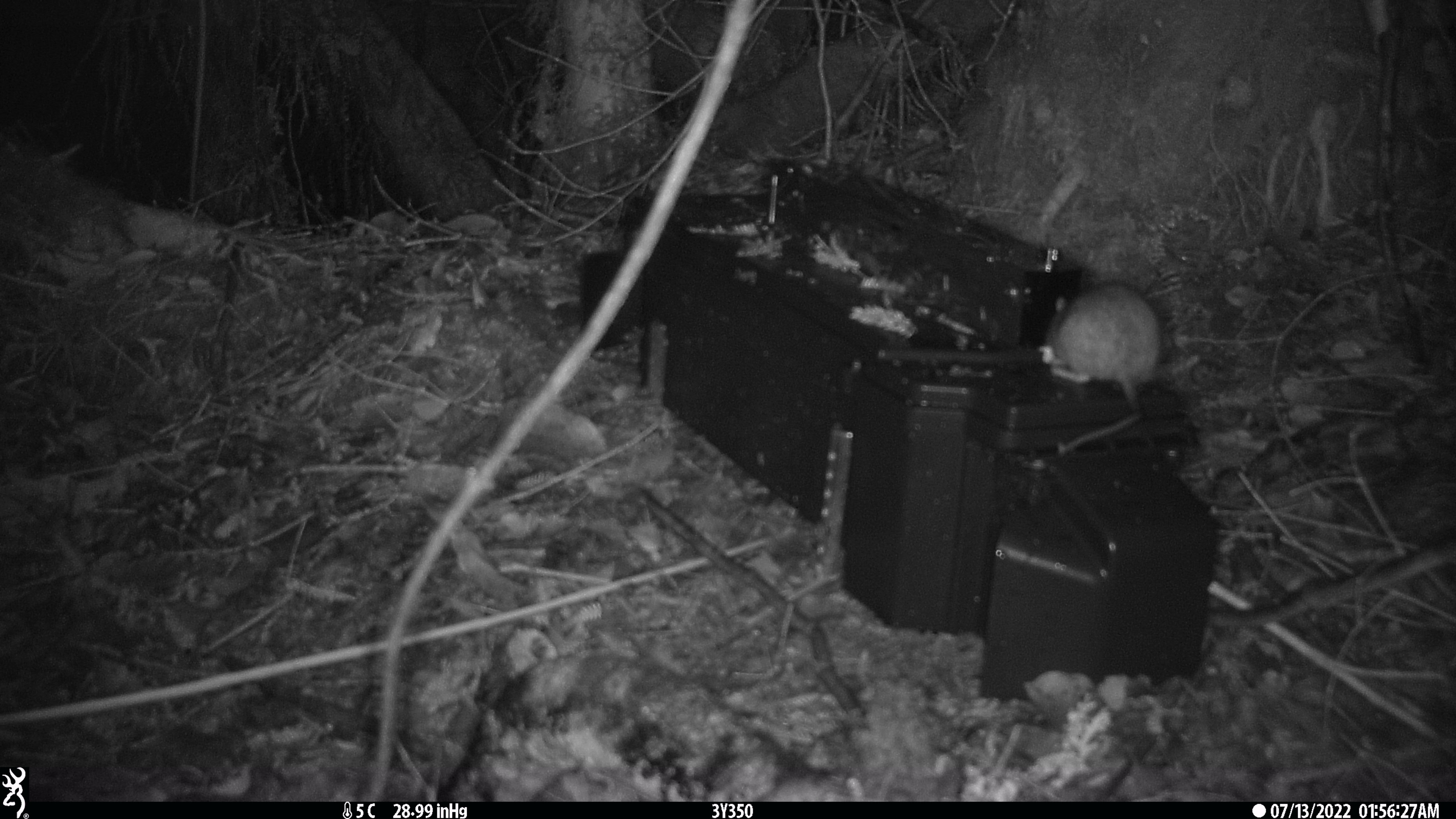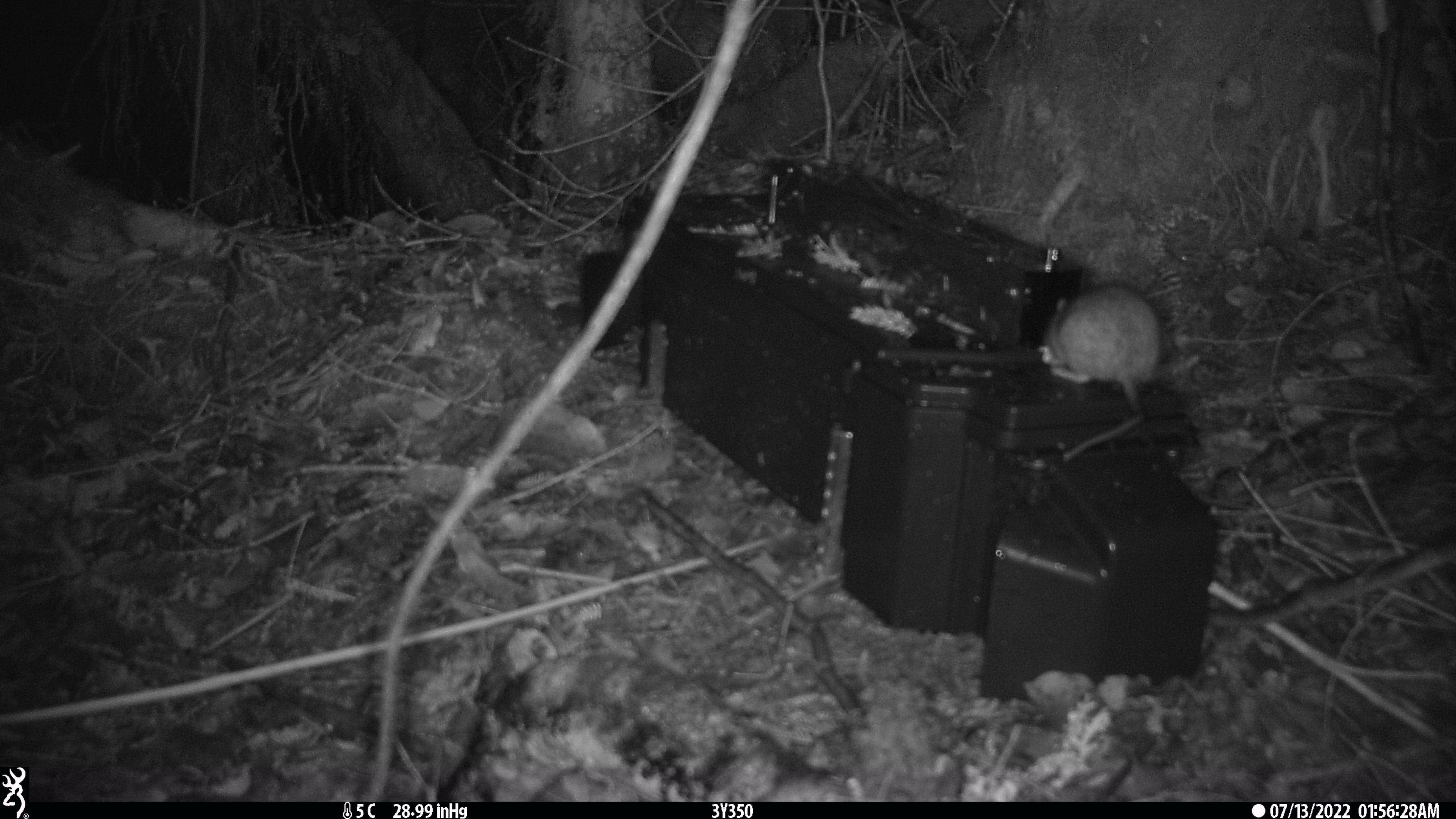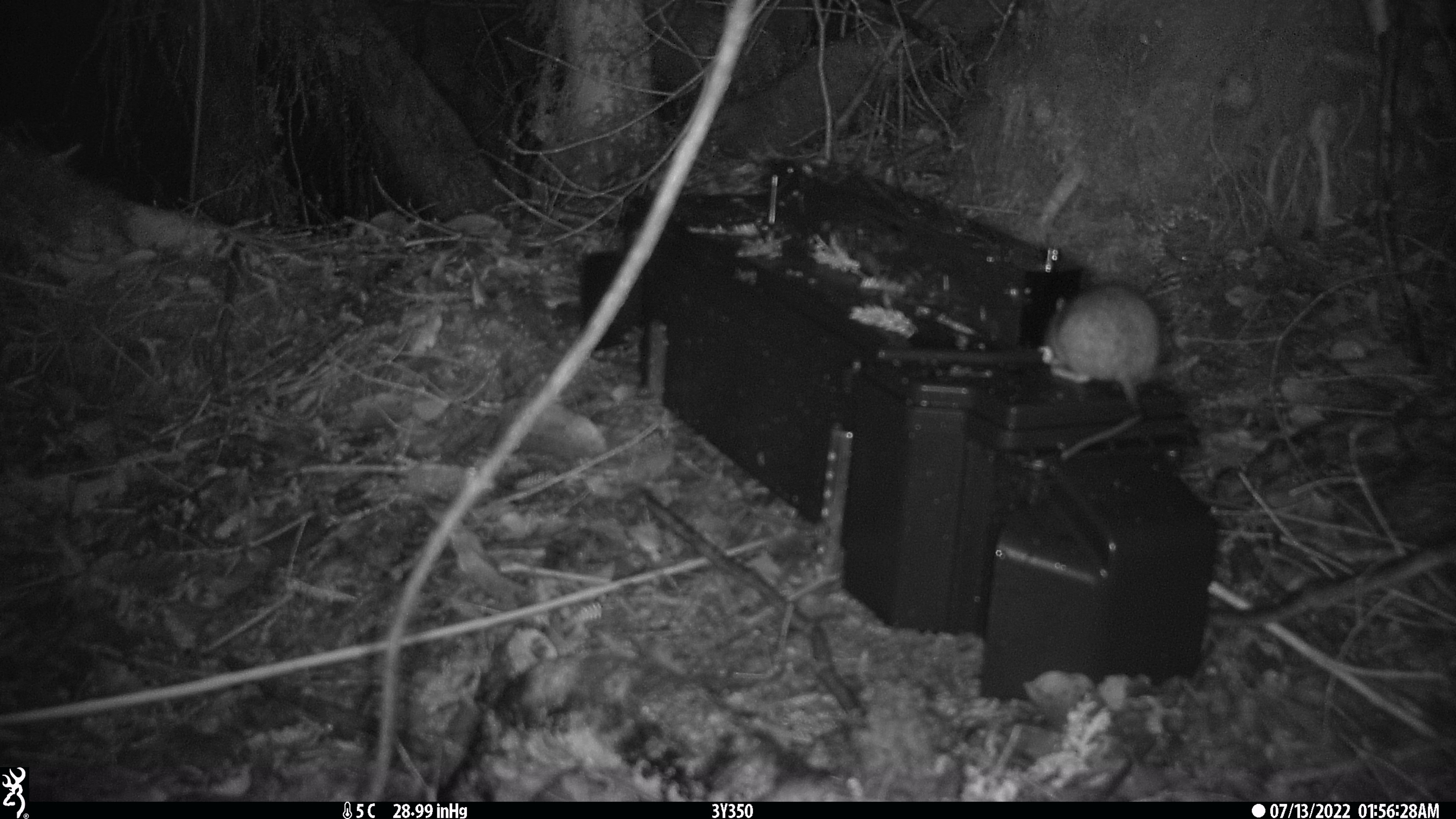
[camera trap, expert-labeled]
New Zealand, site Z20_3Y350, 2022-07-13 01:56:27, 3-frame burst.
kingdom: Animalia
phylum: Chordata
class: Mammalia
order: Rodentia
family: Muridae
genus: Rattus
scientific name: Rattus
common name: rat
Rat (Rattus).